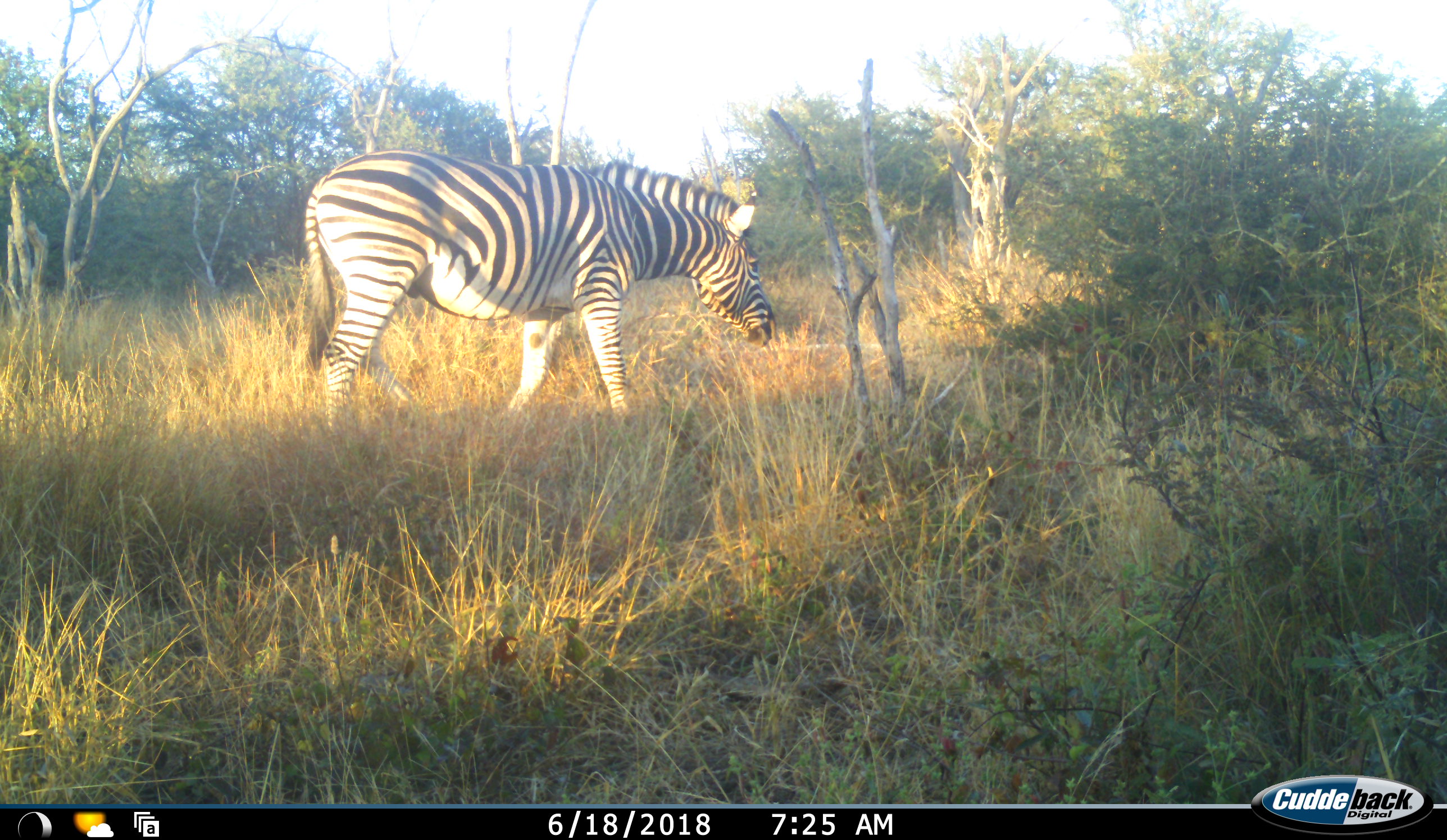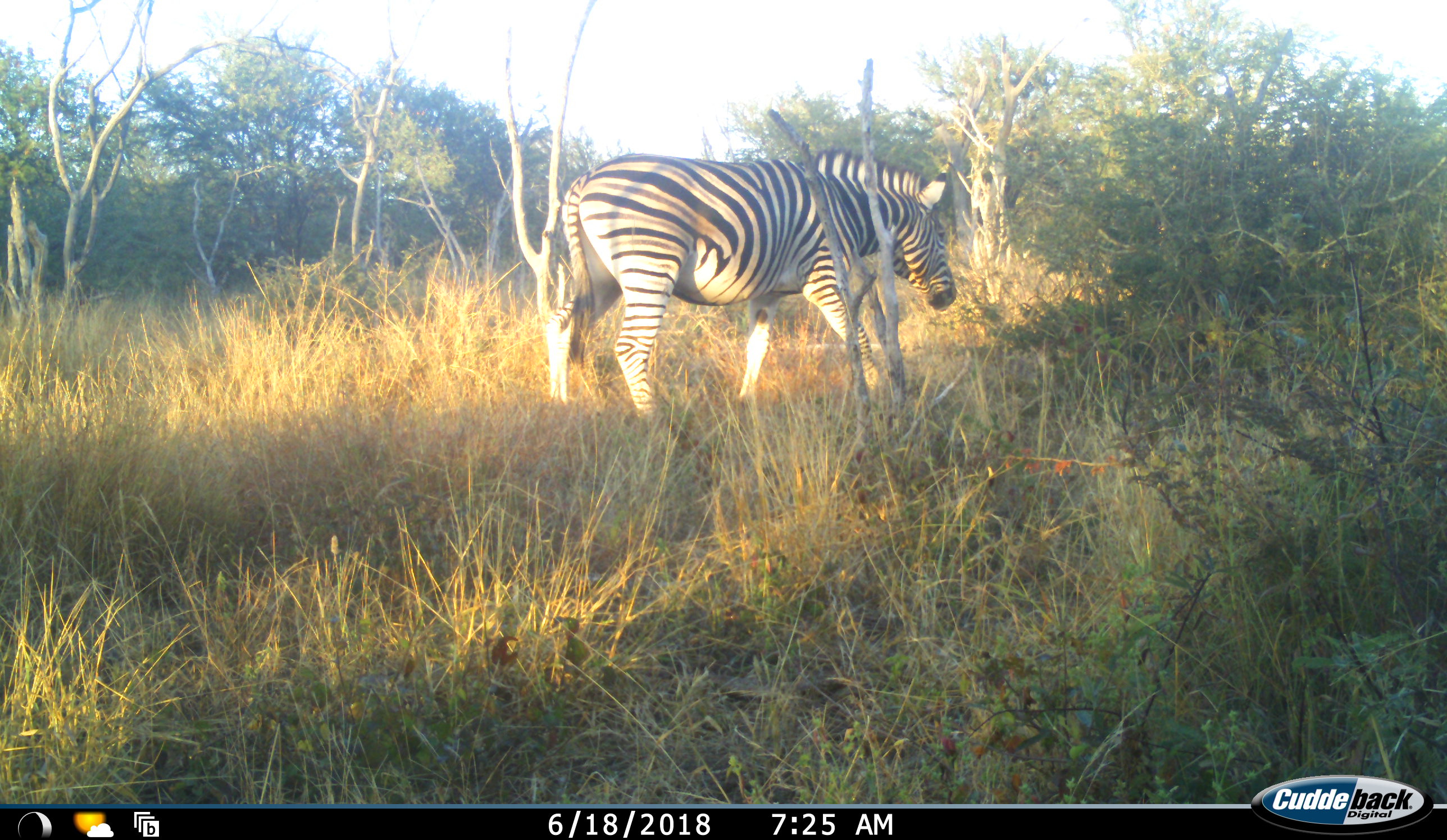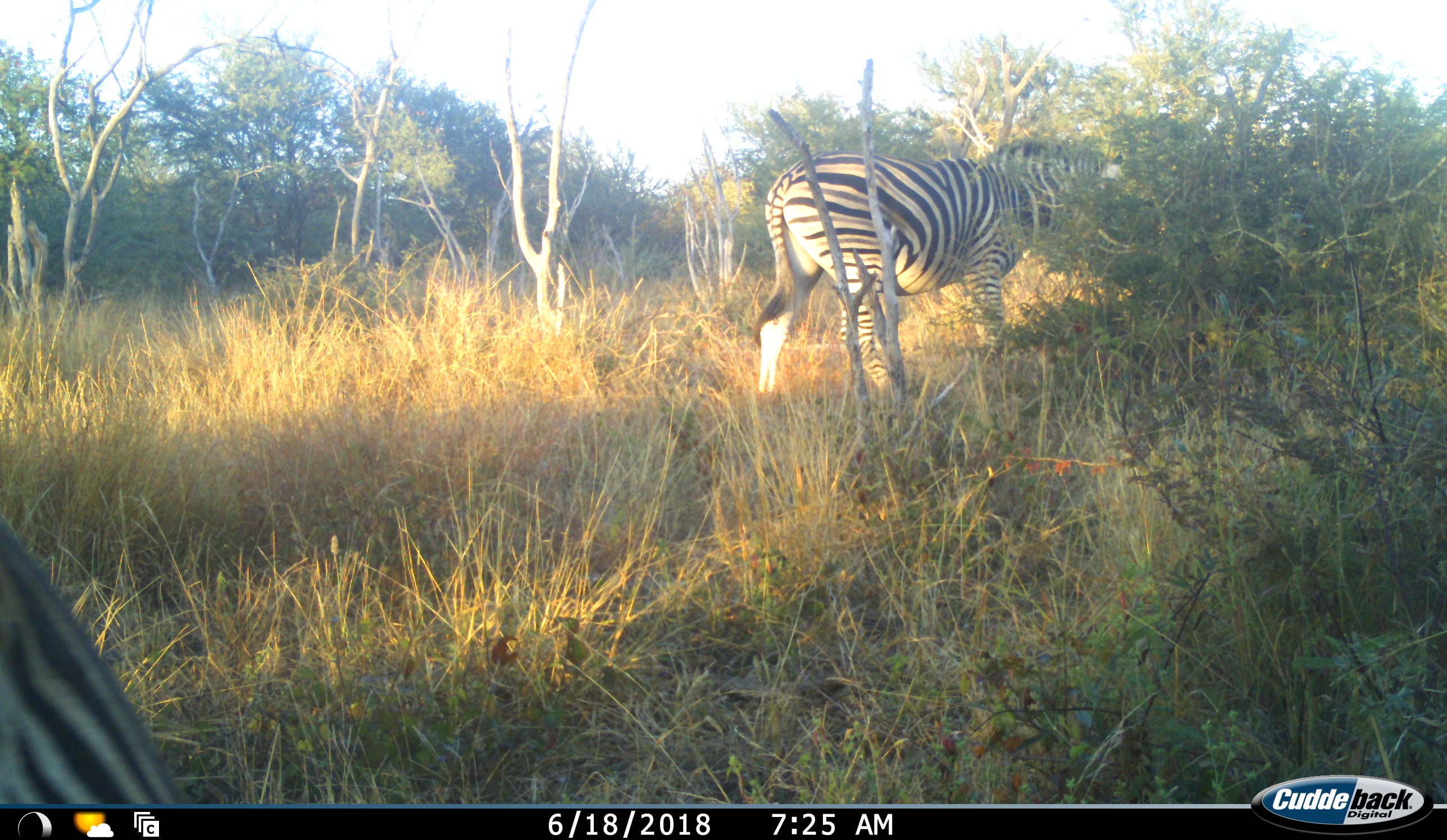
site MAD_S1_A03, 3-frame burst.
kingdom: Animalia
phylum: Chordata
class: Mammalia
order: Perissodactyla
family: Equidae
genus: Equus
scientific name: Equus quagga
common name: plains zebra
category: zebraplains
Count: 2.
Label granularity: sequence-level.